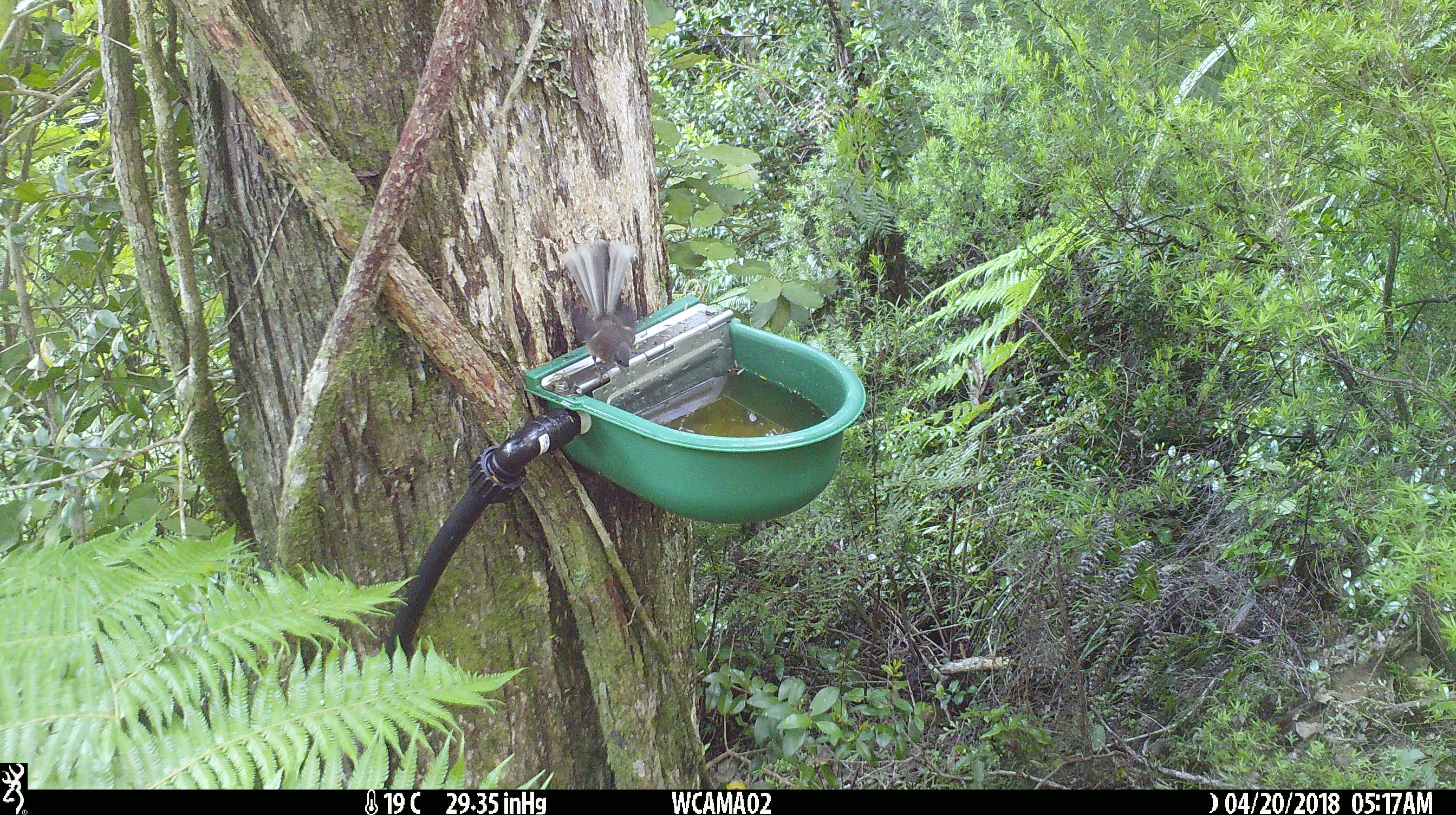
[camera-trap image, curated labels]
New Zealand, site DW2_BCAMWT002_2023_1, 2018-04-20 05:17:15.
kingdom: Animalia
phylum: Chordata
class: Aves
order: Passeriformes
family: Rhipiduridae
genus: Rhipidura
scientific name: Rhipidura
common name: fantails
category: fantail